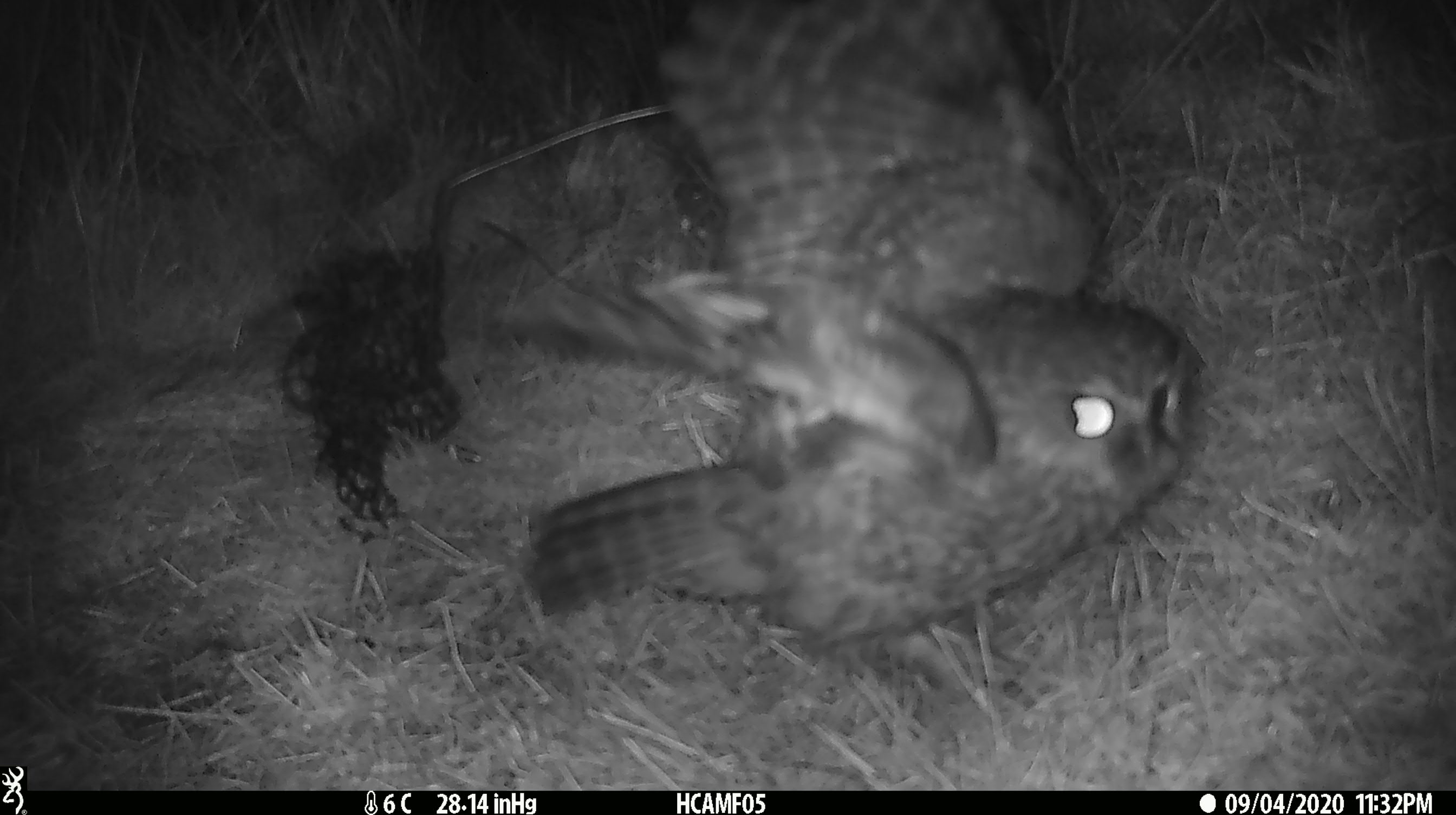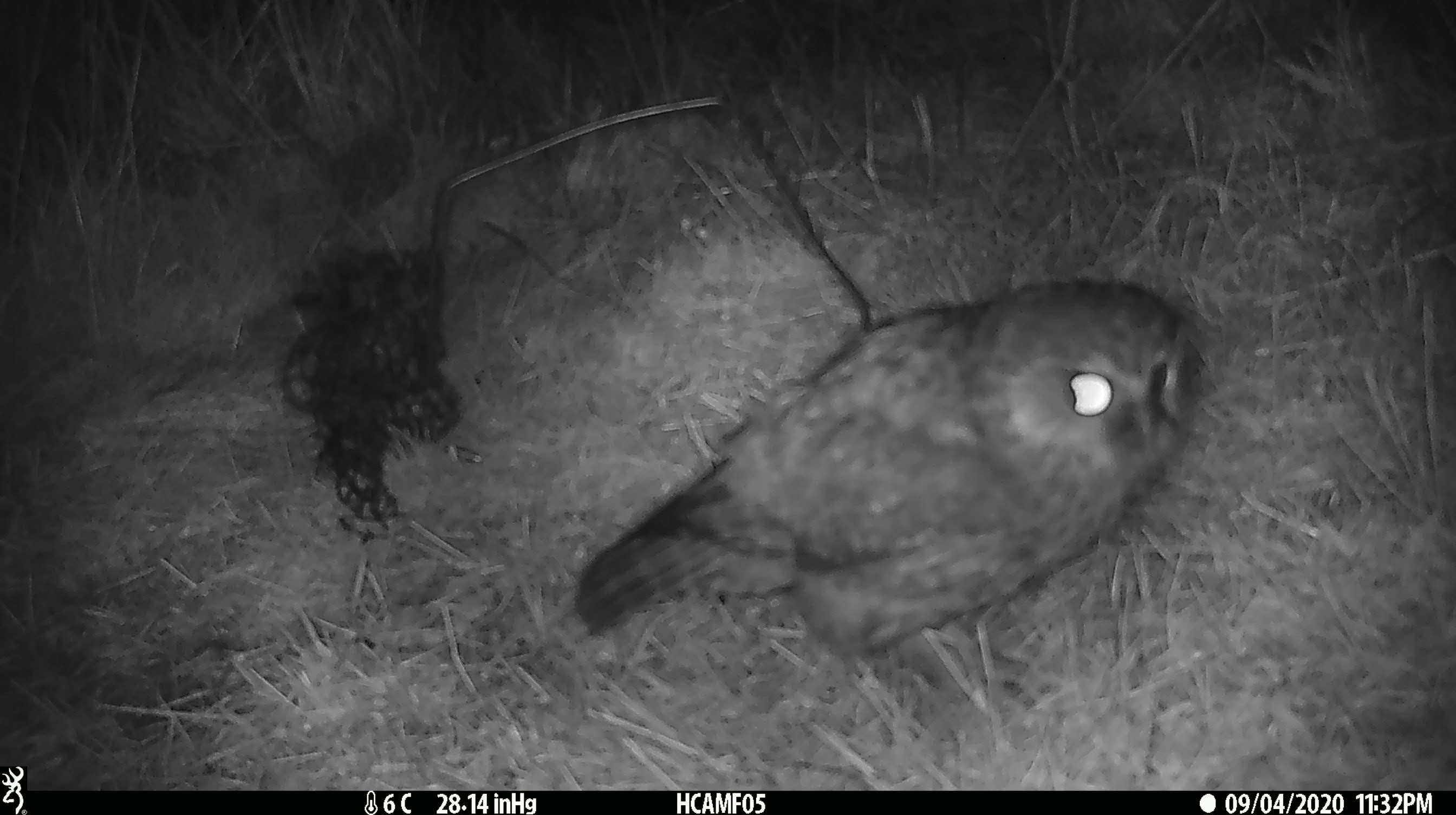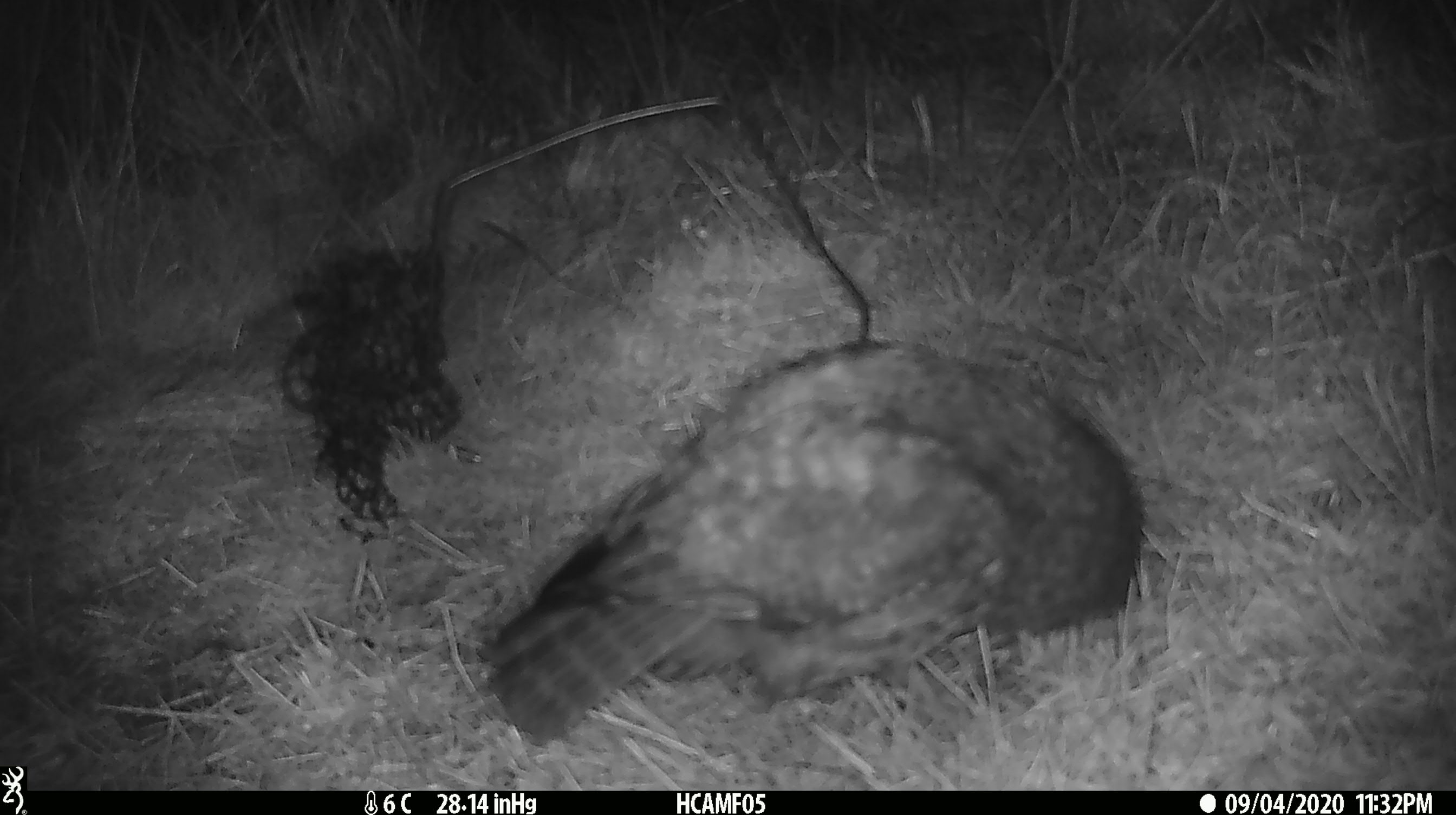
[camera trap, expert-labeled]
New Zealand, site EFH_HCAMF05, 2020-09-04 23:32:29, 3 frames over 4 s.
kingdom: Animalia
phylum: Chordata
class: Aves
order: Strigiformes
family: Strigidae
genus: Ninox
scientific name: Ninox novaeseelandiae novaeseelandiae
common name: morepork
Morepork (Ninox novaeseelandiae novaeseelandiae).